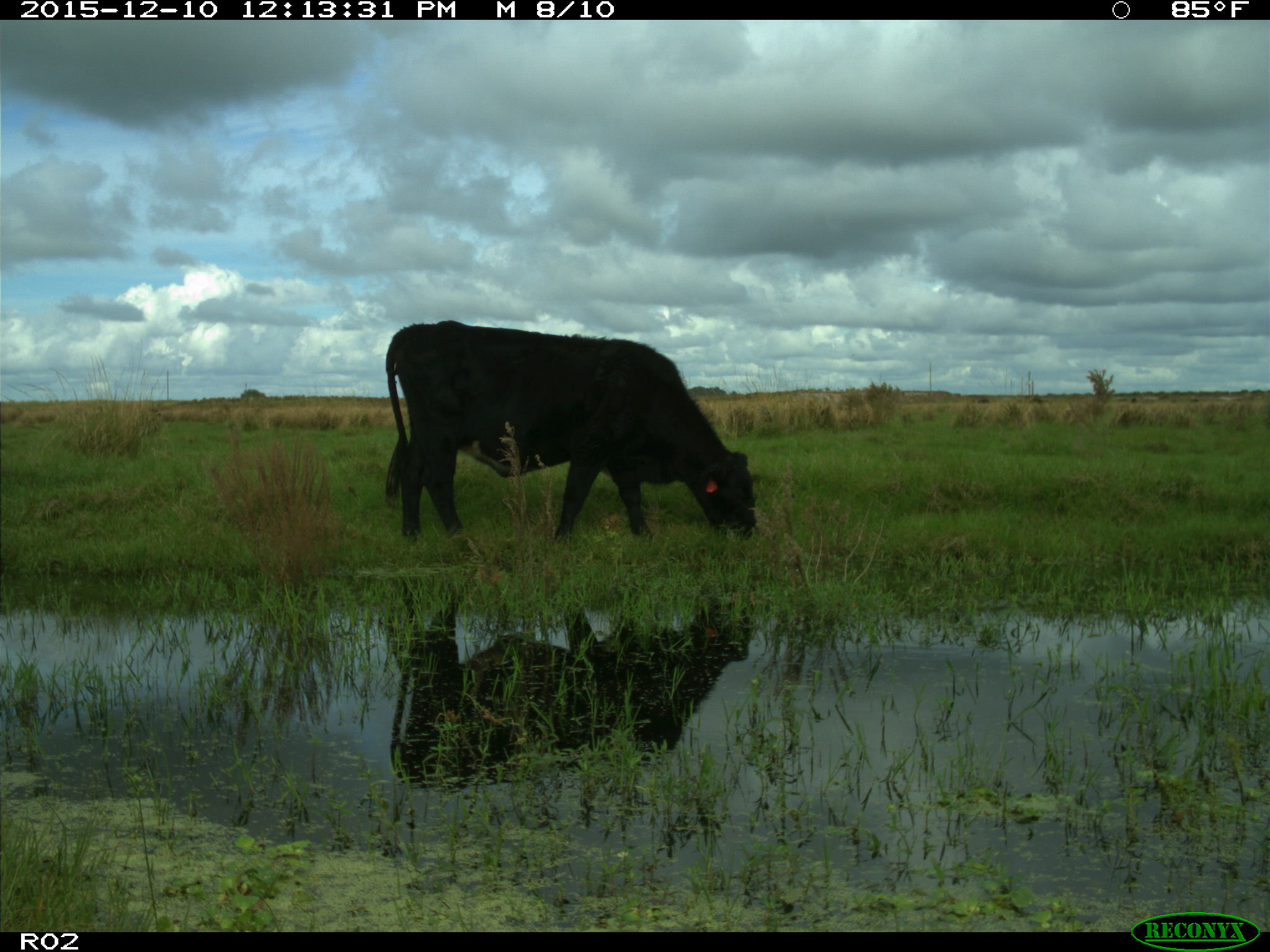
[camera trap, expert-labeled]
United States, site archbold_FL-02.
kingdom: Animalia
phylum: Chordata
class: Mammalia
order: Artiodactyla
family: Bovidae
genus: Bos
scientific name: Bos taurus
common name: domestic cow